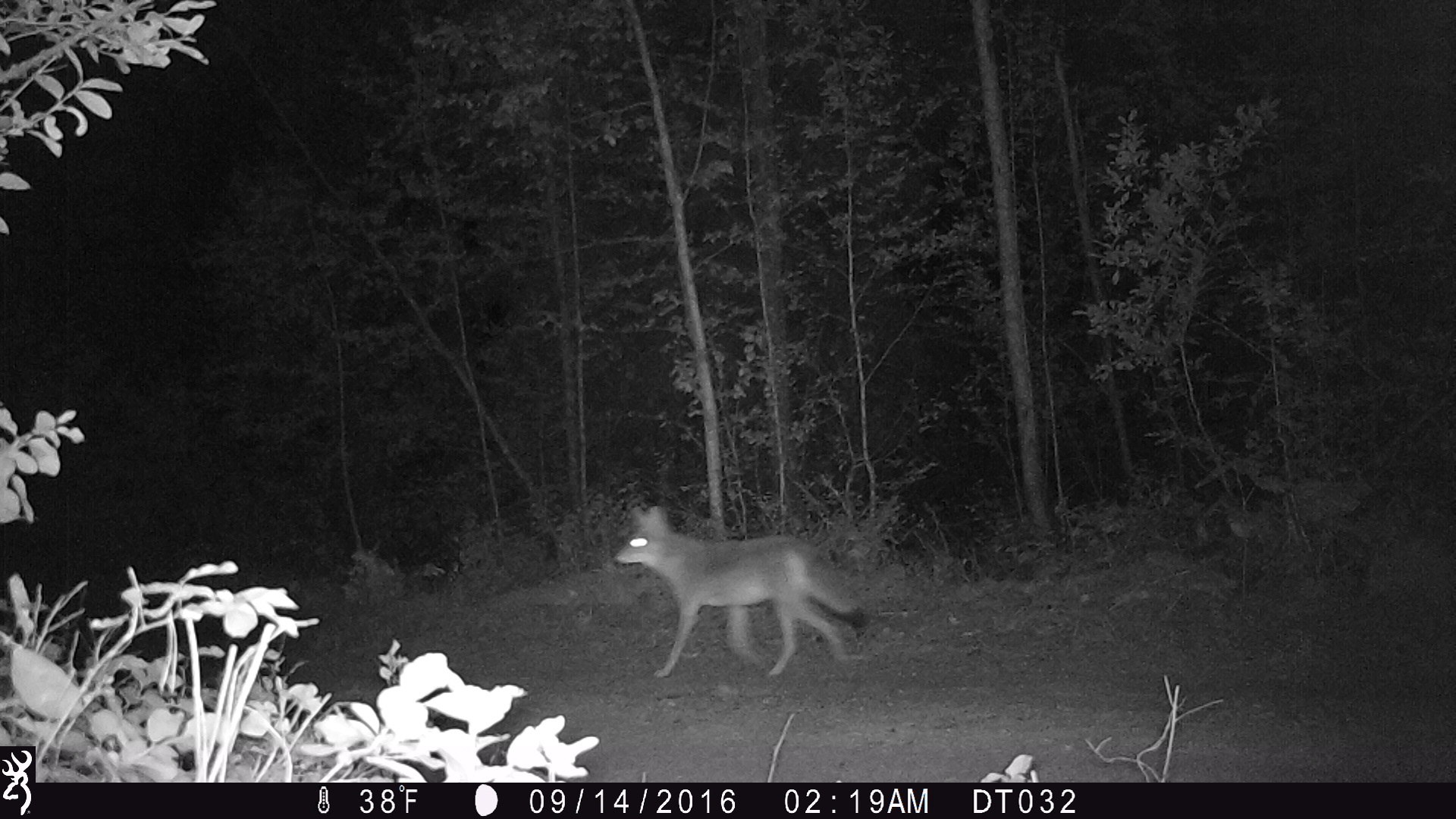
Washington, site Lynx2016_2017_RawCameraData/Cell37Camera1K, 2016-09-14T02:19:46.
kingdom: Animalia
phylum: Chordata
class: Mammalia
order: Carnivora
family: Canidae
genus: Canis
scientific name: Canis latrans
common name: coyote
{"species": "Canis latrans (coyote)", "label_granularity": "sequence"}